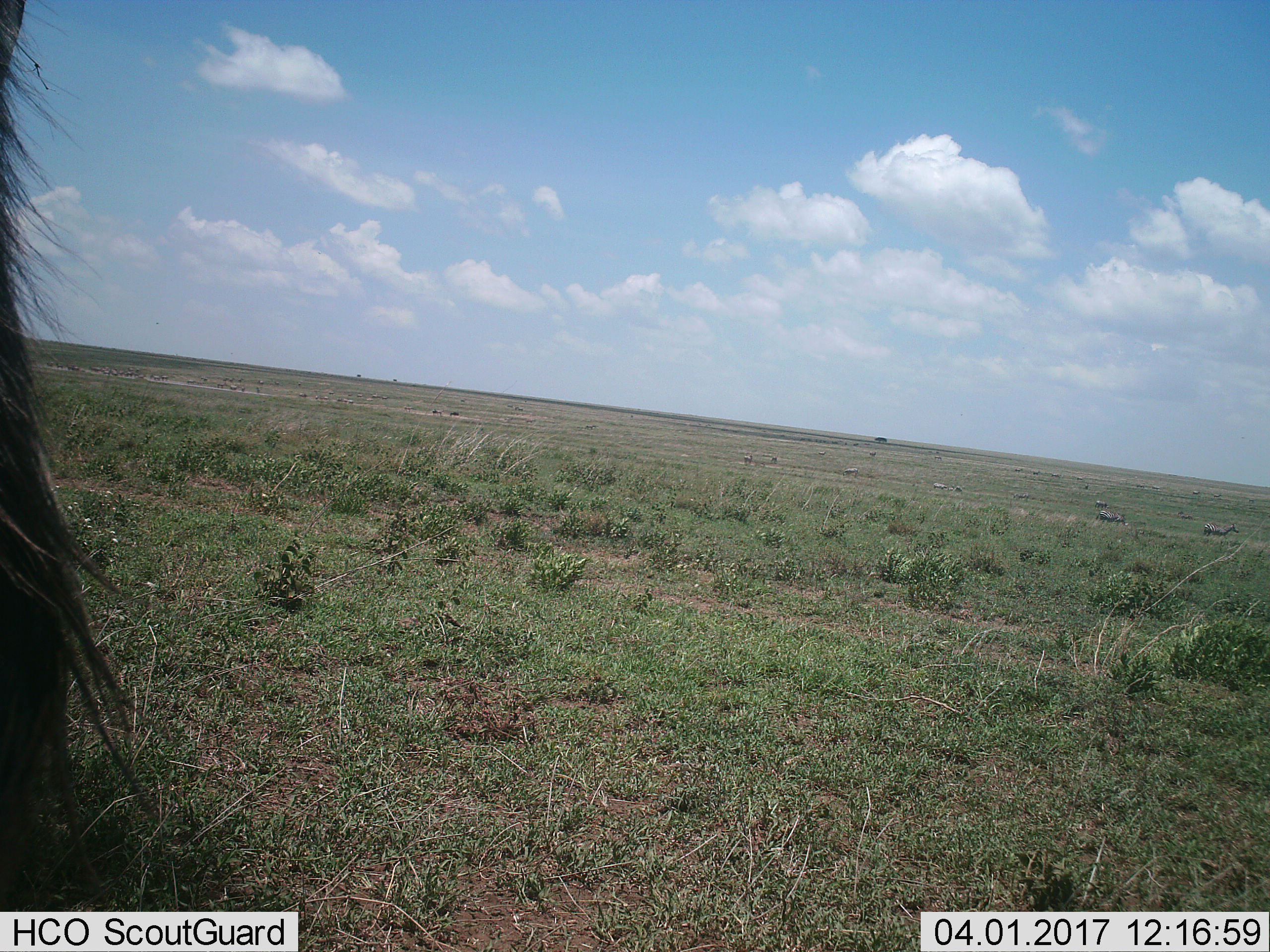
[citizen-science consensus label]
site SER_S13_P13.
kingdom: Animalia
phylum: Chordata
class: Mammalia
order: Perissodactyla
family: Equidae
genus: Equus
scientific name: Equus quagga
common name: plains zebra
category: zebraplains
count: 11-50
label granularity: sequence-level